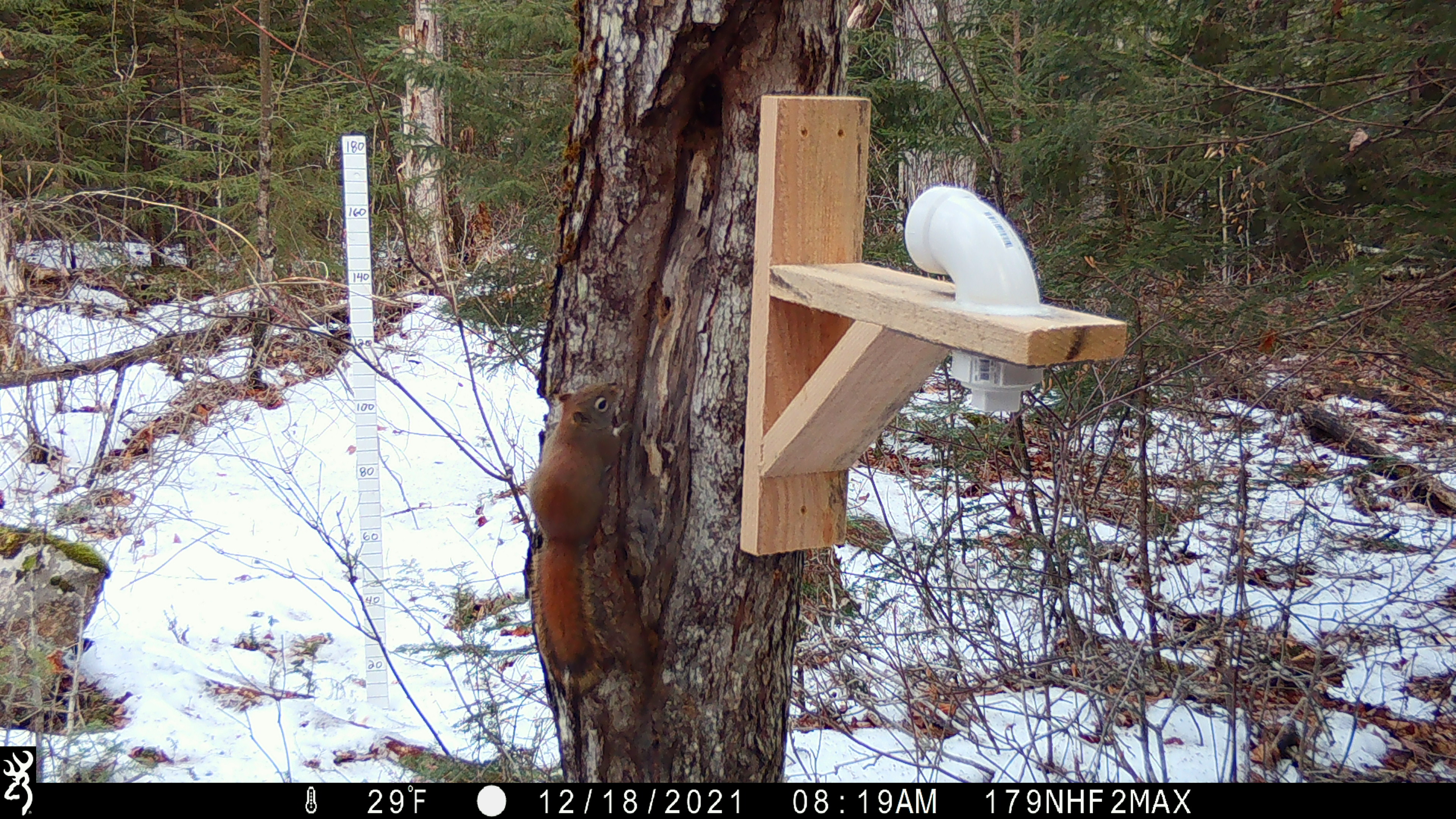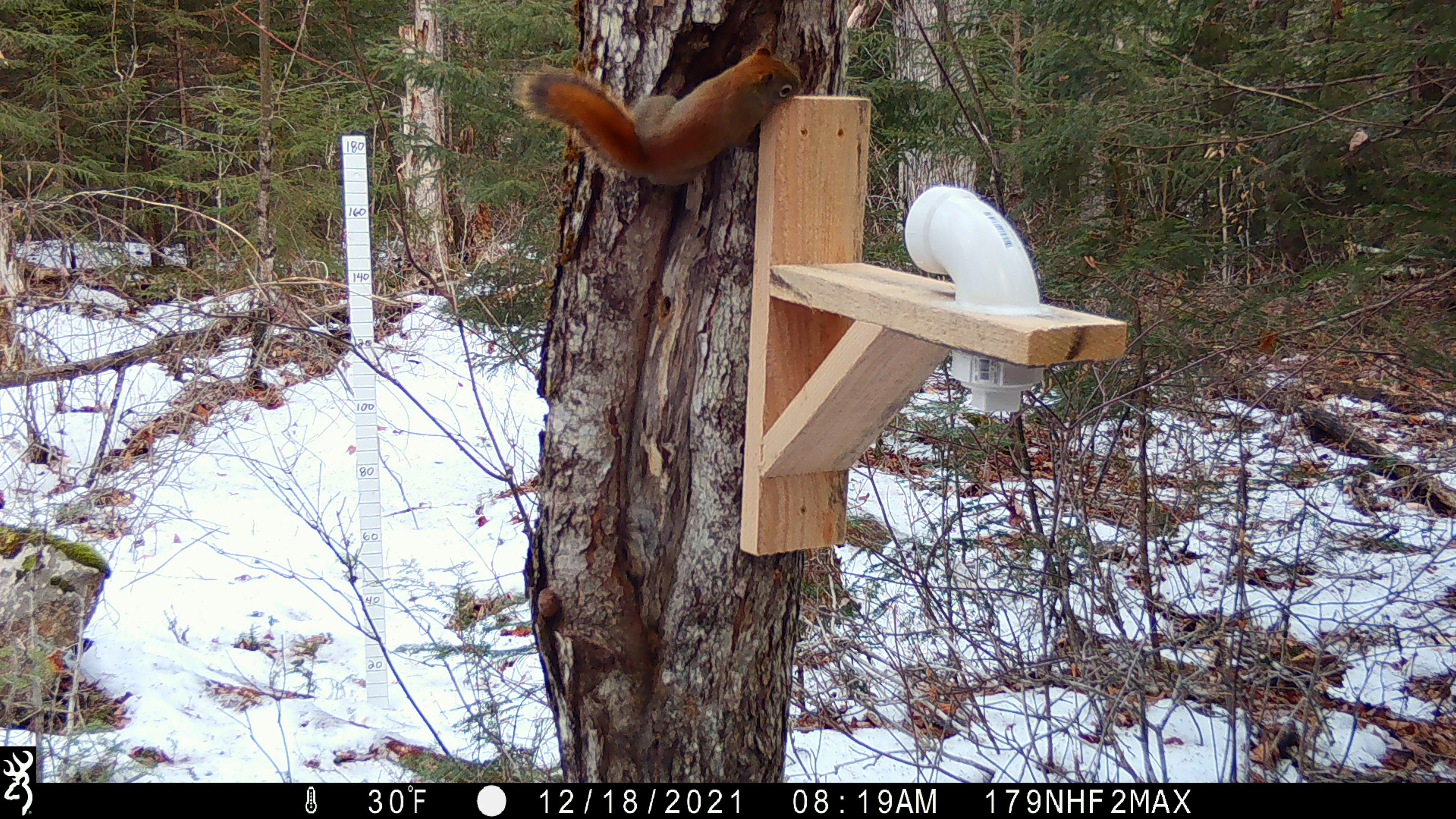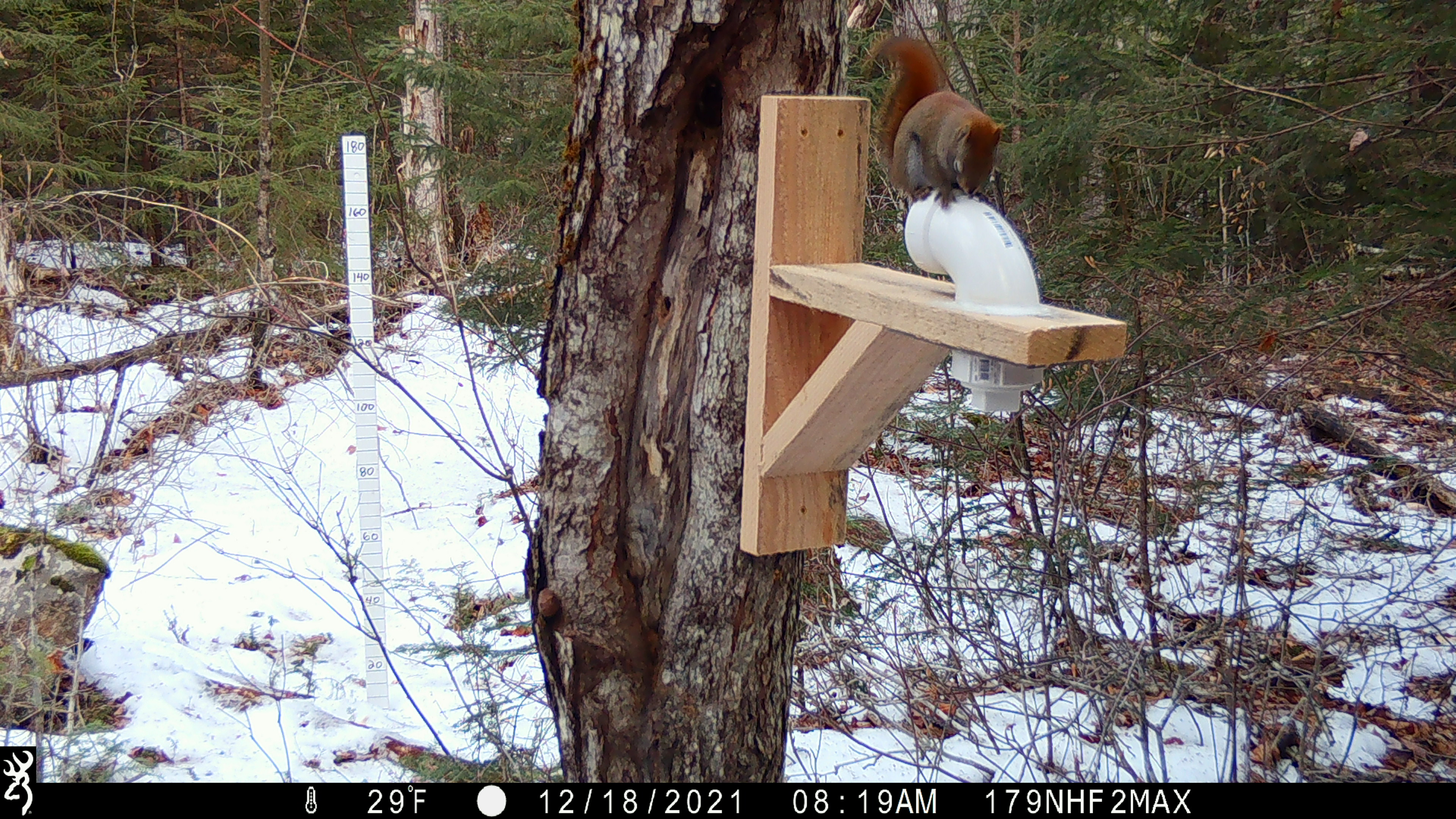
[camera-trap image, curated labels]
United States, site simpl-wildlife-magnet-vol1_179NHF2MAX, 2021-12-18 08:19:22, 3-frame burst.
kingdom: Animalia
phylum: Chordata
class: Mammalia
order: Rodentia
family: Sciuridae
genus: Tamiasciurus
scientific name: Tamiasciurus hudsonicus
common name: red squirrel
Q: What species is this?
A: Red squirrel (Tamiasciurus hudsonicus).